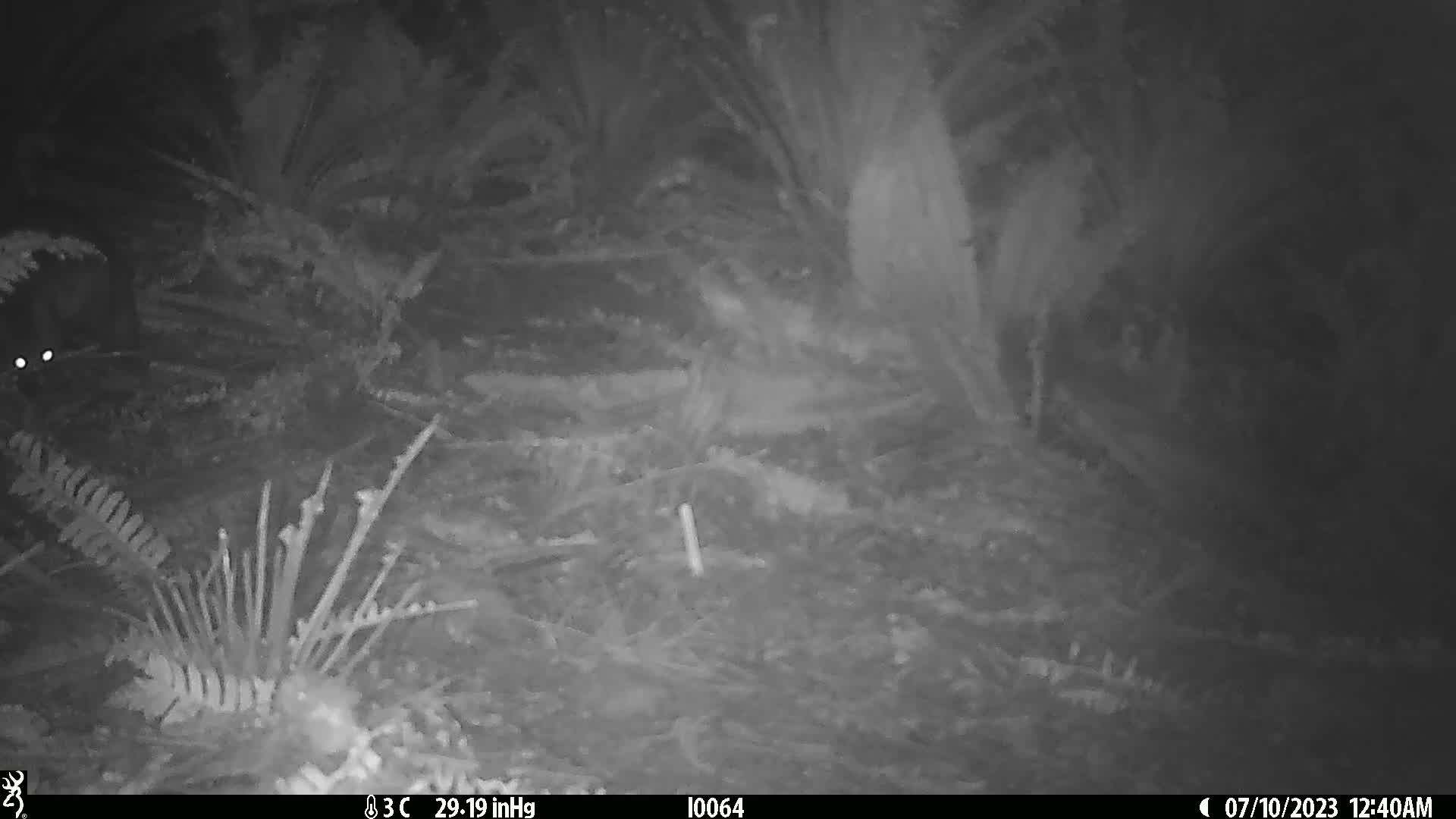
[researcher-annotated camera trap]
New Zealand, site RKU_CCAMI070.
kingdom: Animalia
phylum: Chordata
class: Mammalia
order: Diprotodontia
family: Phalangeridae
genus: Trichosurus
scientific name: Trichosurus vulpecula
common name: common brushtail possum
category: possum